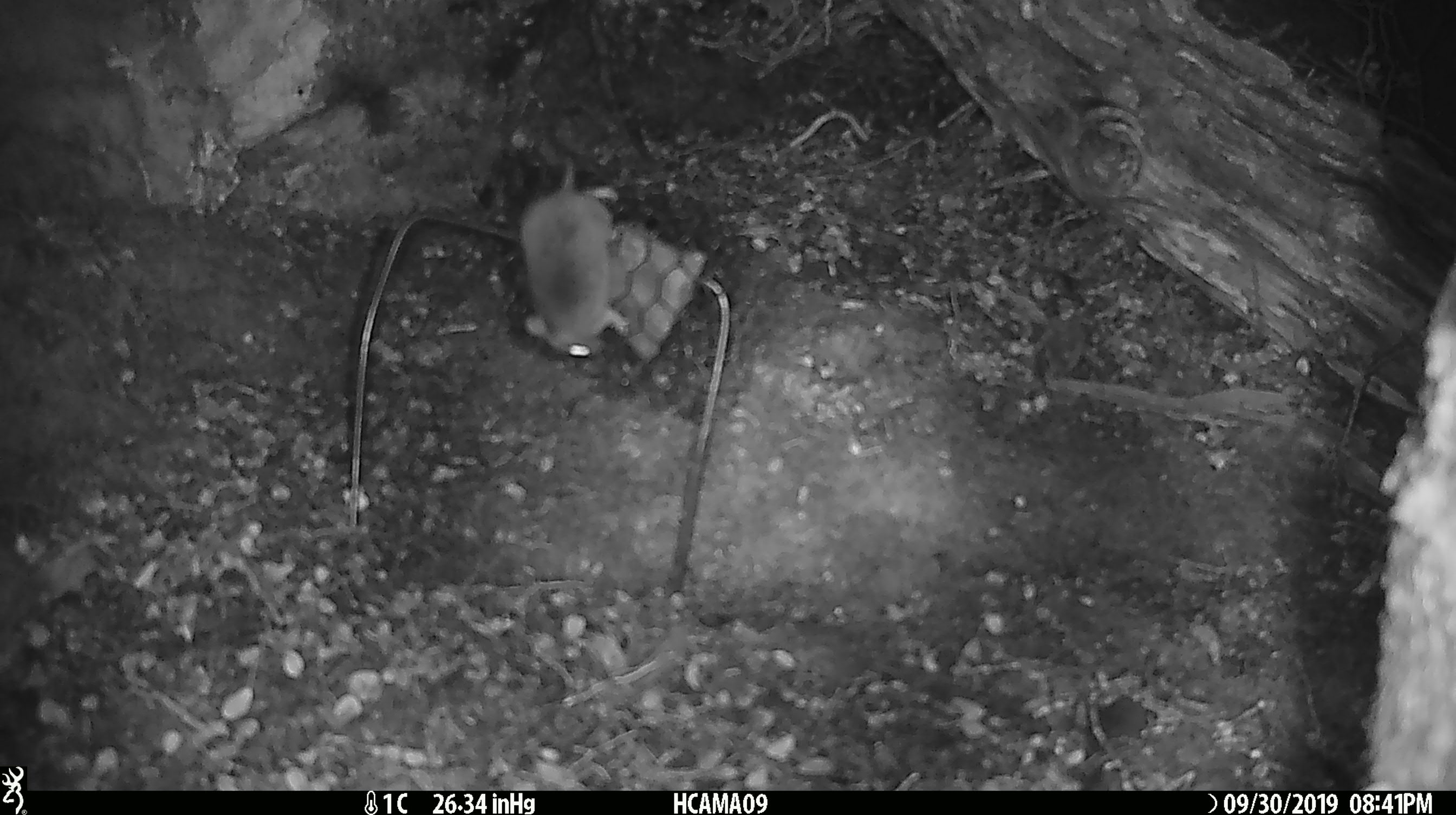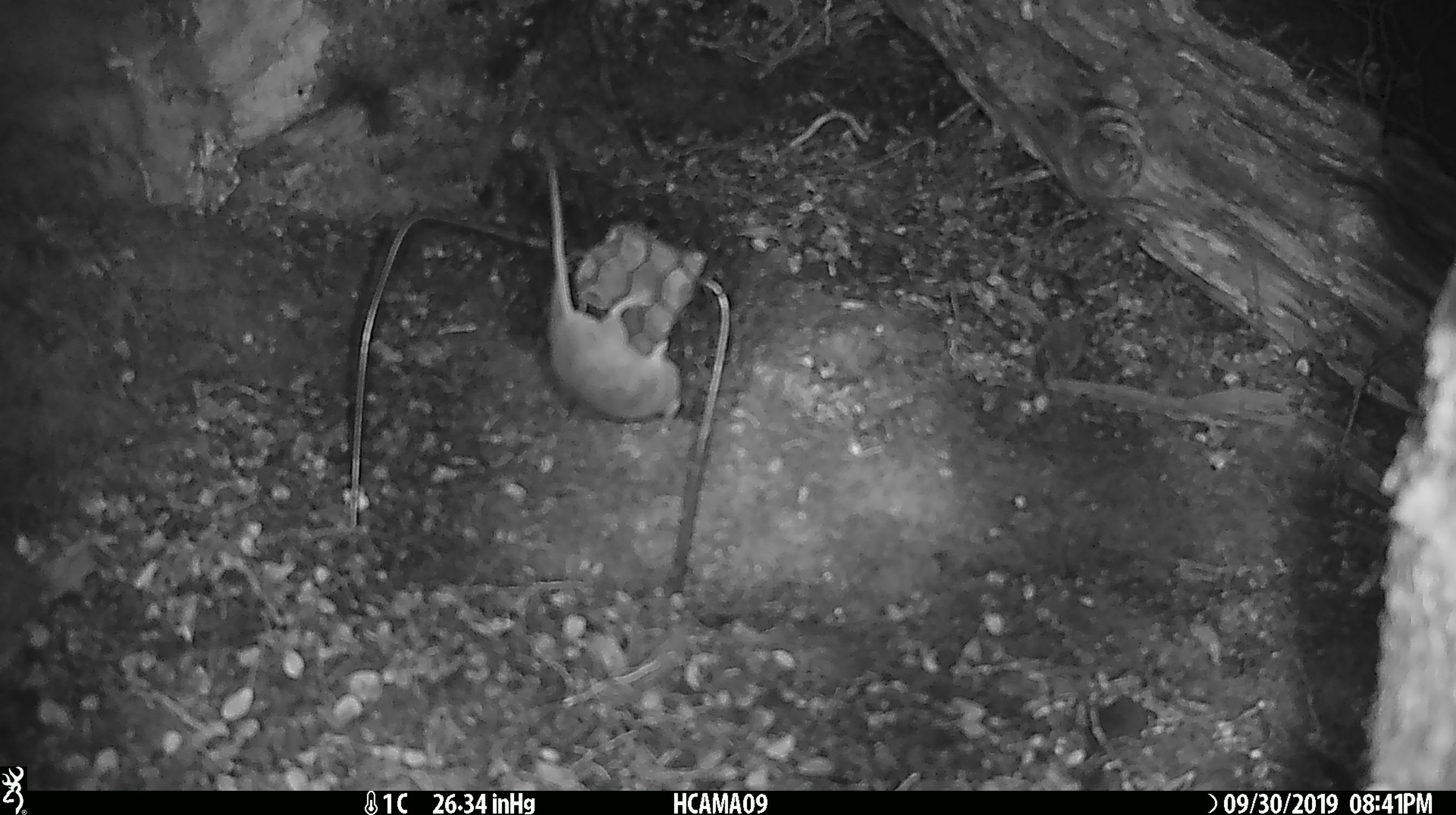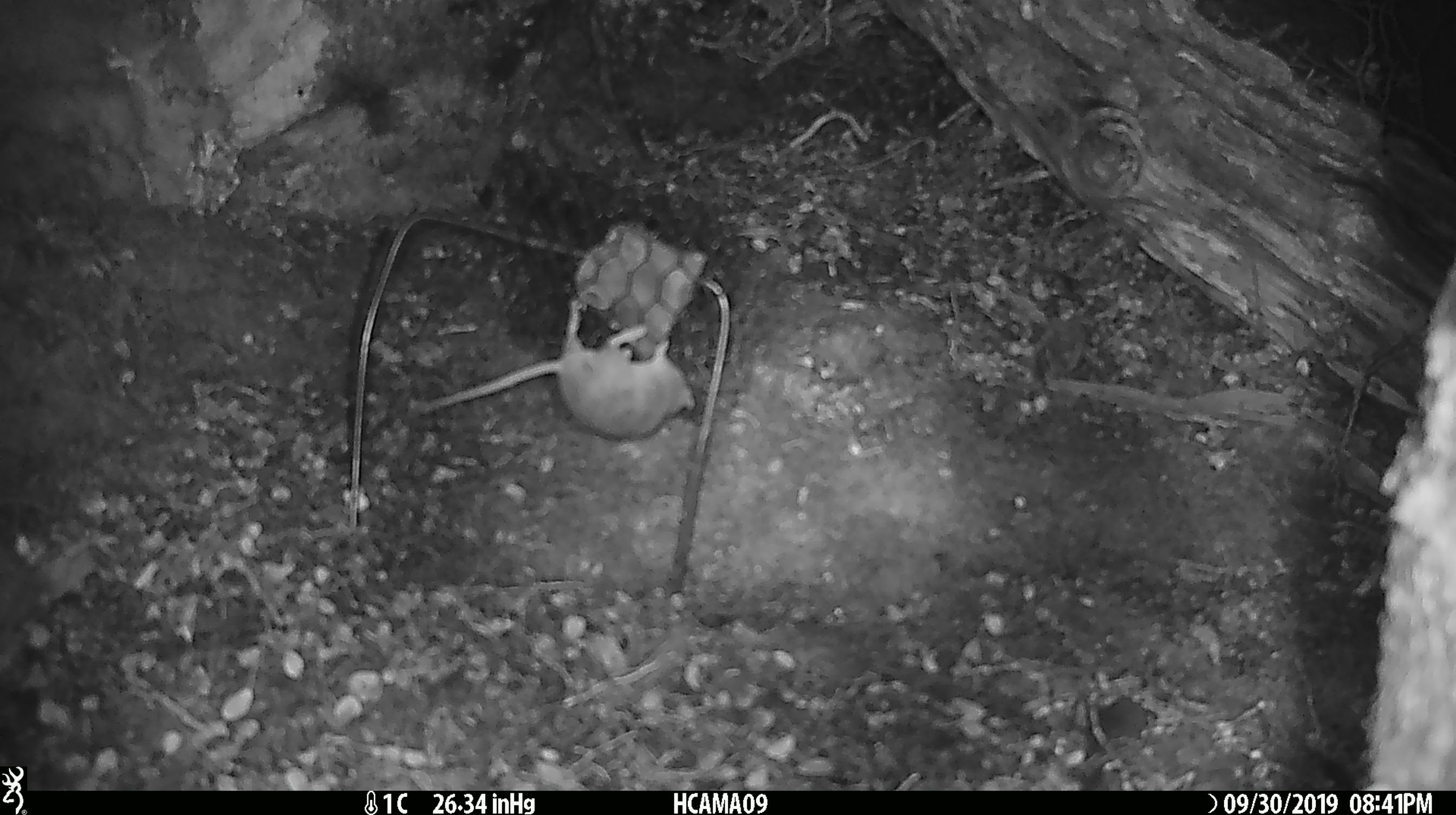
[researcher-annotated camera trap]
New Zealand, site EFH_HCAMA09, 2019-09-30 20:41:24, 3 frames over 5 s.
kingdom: Animalia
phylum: Chordata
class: Mammalia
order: Rodentia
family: Muridae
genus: Mus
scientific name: Mus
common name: mouse